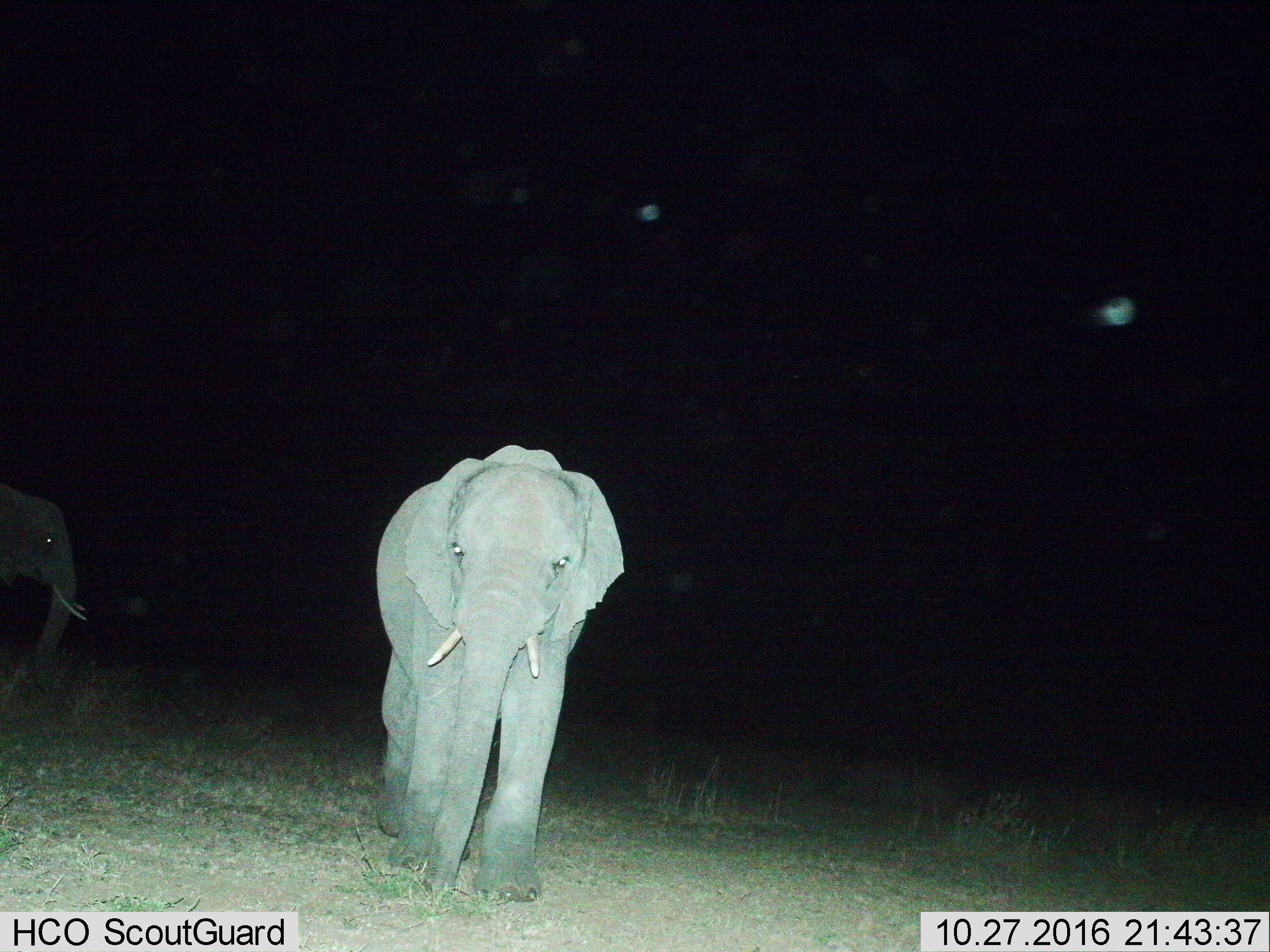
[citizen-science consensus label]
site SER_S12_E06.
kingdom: Animalia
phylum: Chordata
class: Mammalia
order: Proboscidea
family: Elephantidae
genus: Loxodonta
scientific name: Loxodonta africana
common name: african bush elephant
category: elephant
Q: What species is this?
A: Elephant (african bush elephant) (Loxodonta africana).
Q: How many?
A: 2.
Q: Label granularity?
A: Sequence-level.